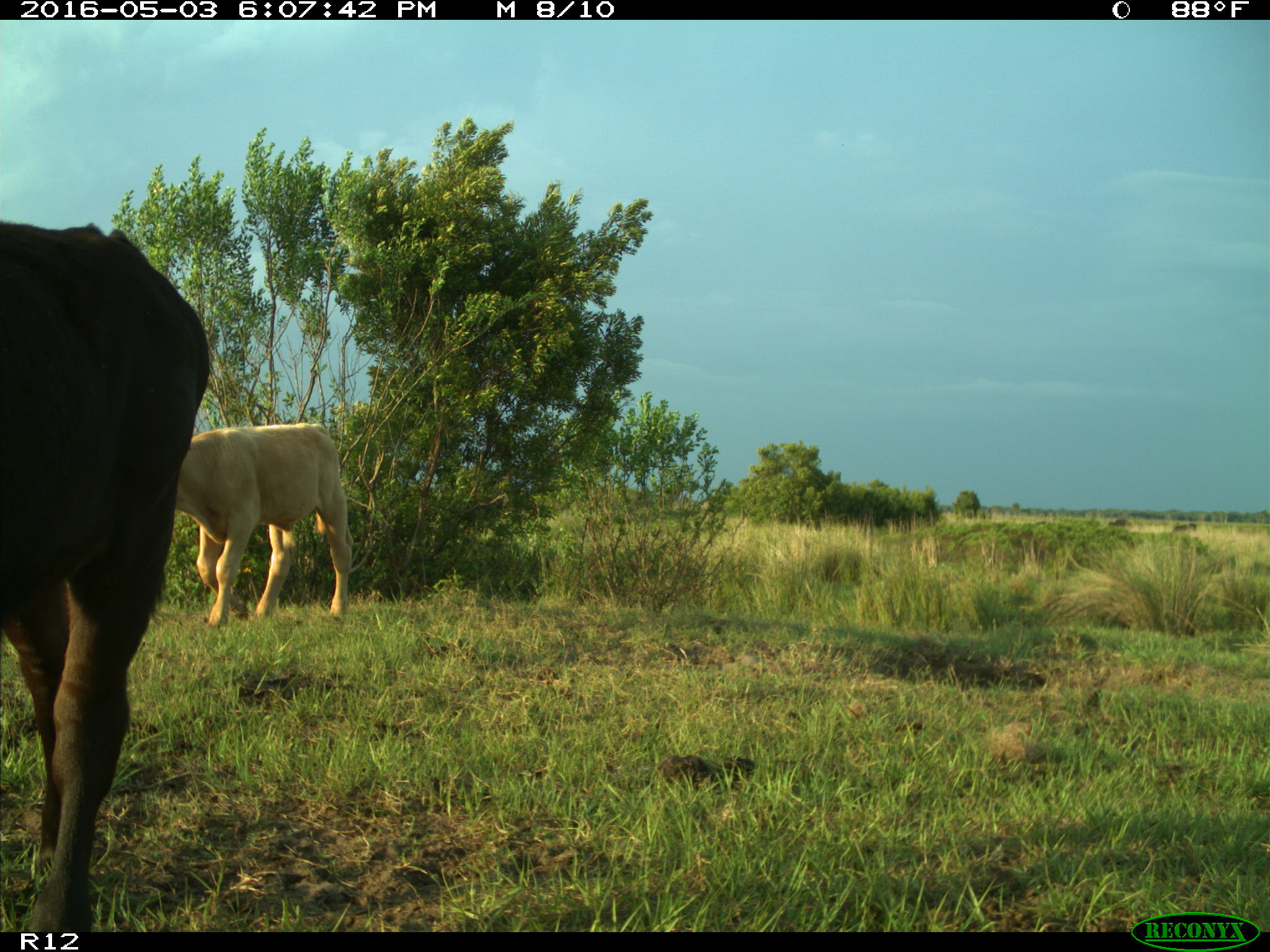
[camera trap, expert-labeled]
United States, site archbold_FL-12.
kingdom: Animalia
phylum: Chordata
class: Mammalia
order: Artiodactyla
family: Bovidae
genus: Bos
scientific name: Bos taurus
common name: domestic cow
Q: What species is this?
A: Bos taurus (domestic cow).